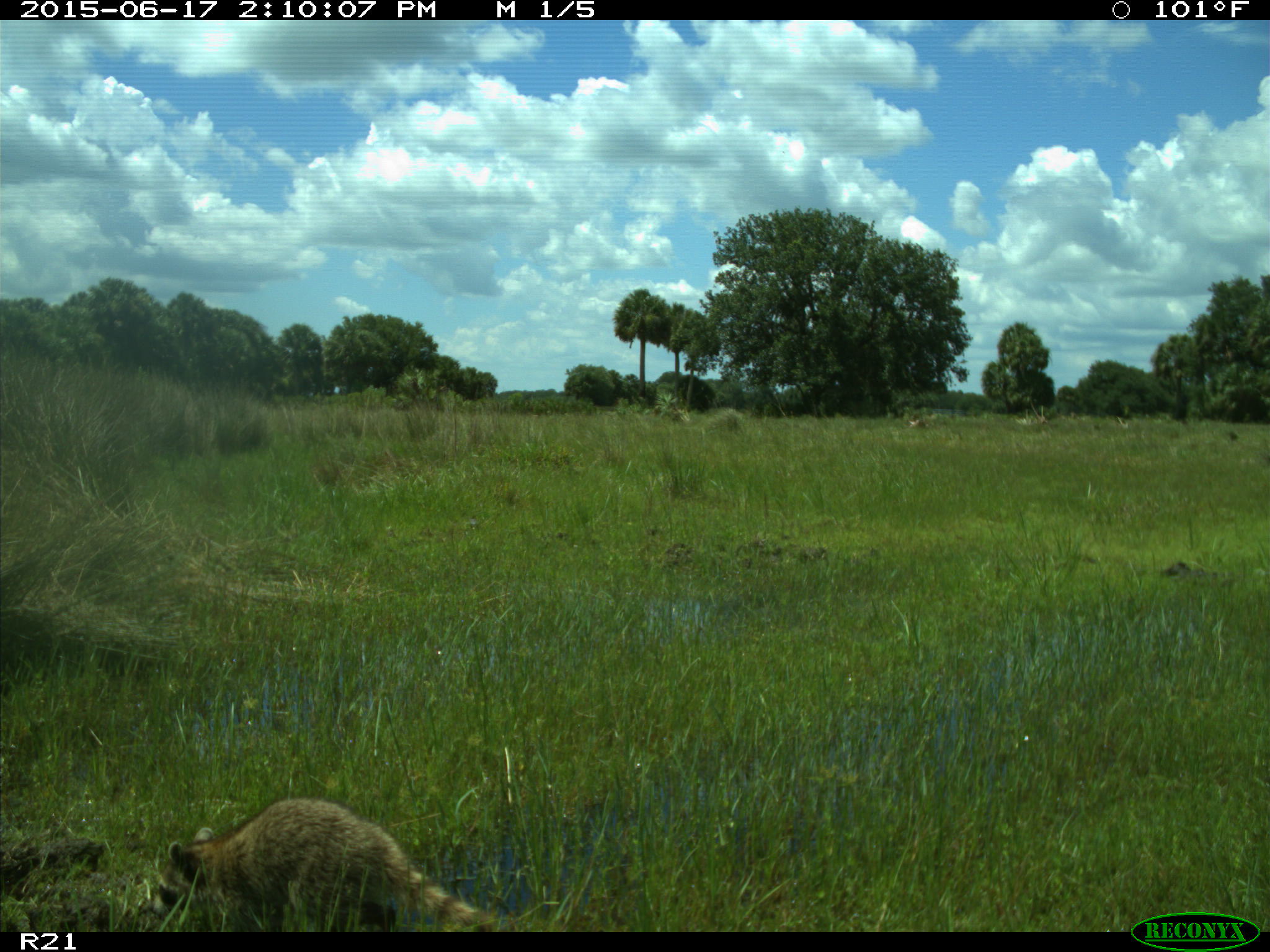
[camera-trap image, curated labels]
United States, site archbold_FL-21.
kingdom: Animalia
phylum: Chordata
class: Mammalia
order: Carnivora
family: Procyonidae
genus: Procyon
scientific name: Procyon lotor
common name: common raccoon